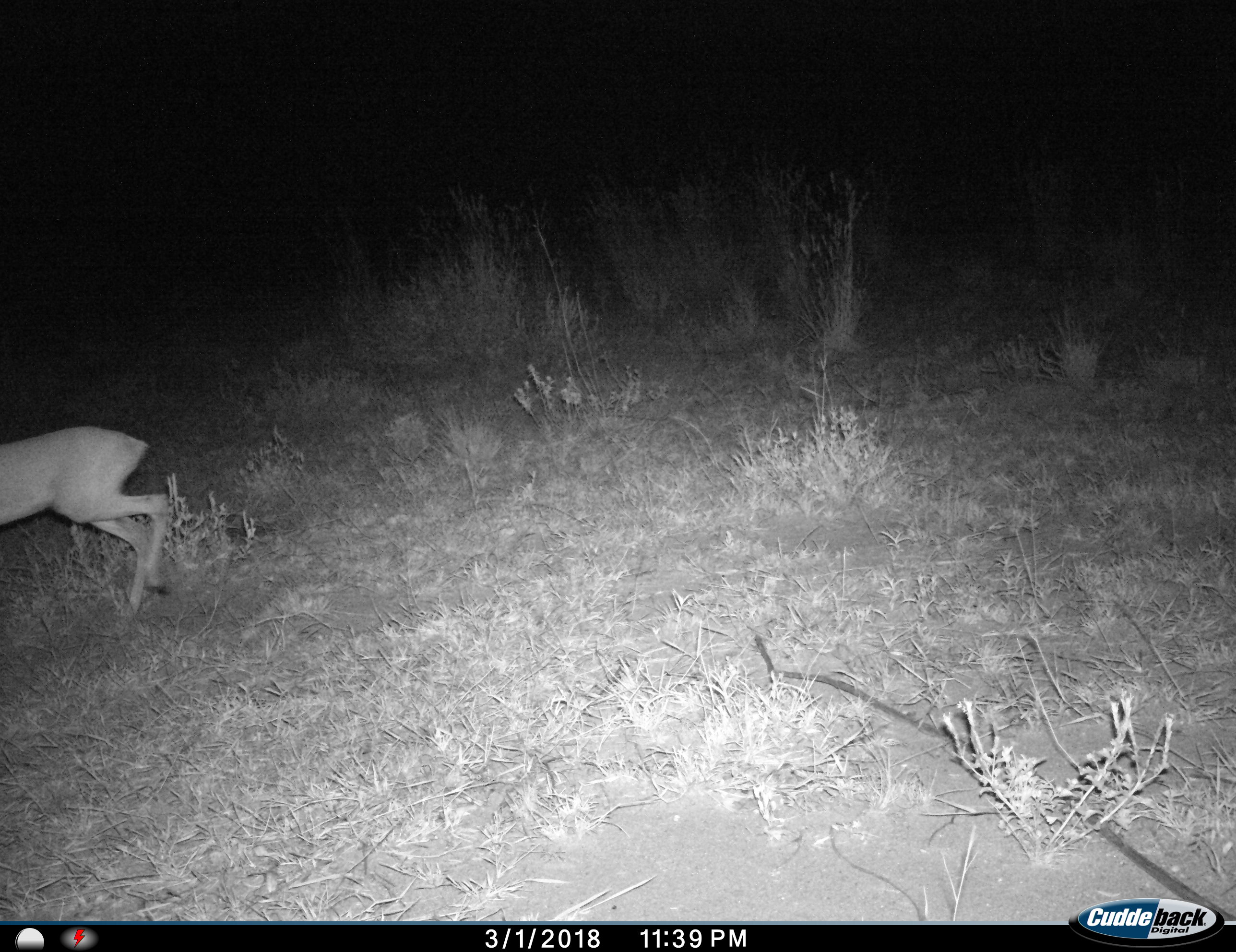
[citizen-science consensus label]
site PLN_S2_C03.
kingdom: Animalia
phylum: Chordata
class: Mammalia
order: Artiodactyla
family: Bovidae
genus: Aepyceros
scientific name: Aepyceros melampus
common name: impala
Impala (Aepyceros melampus), count 1. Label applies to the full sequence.